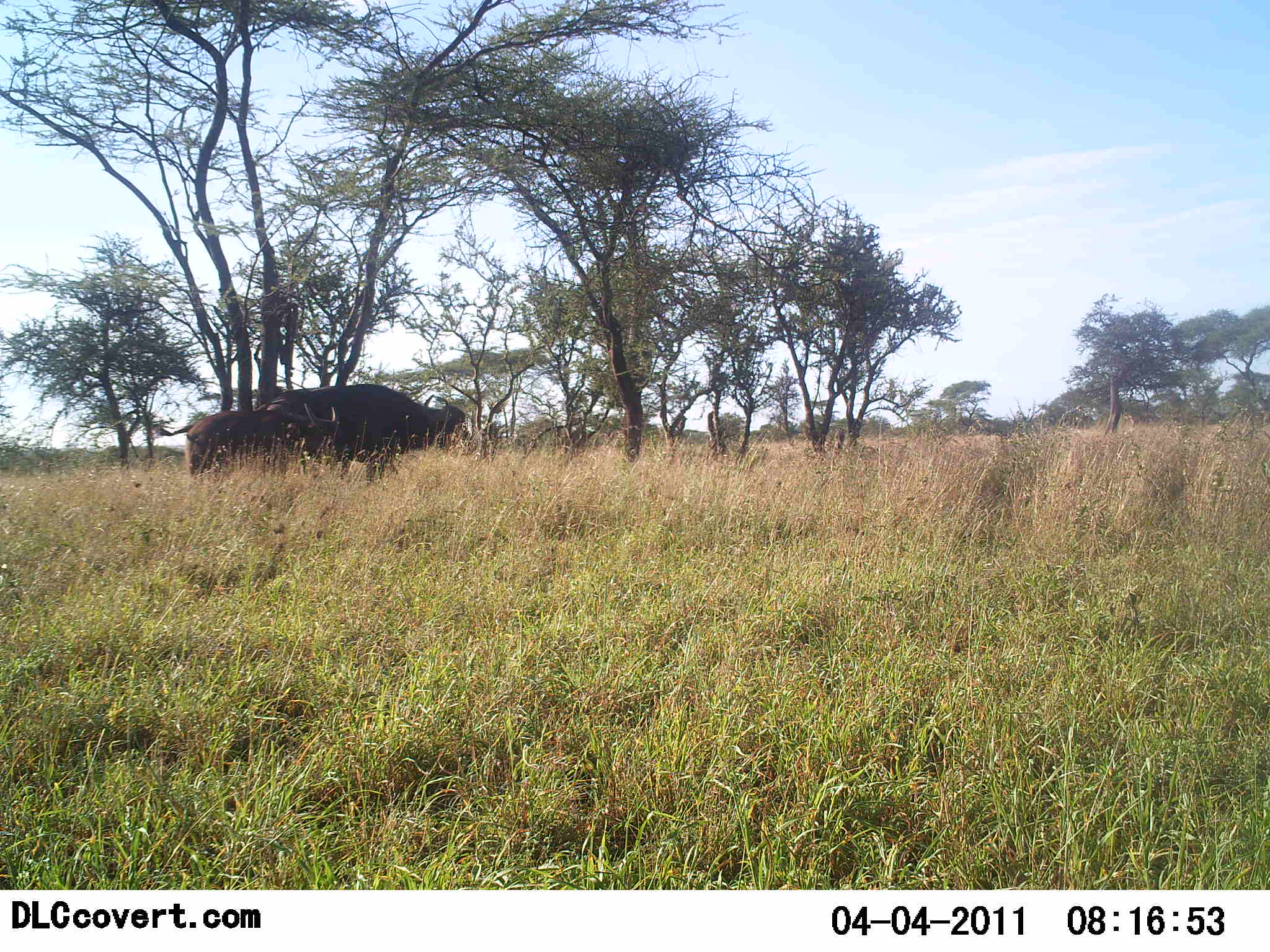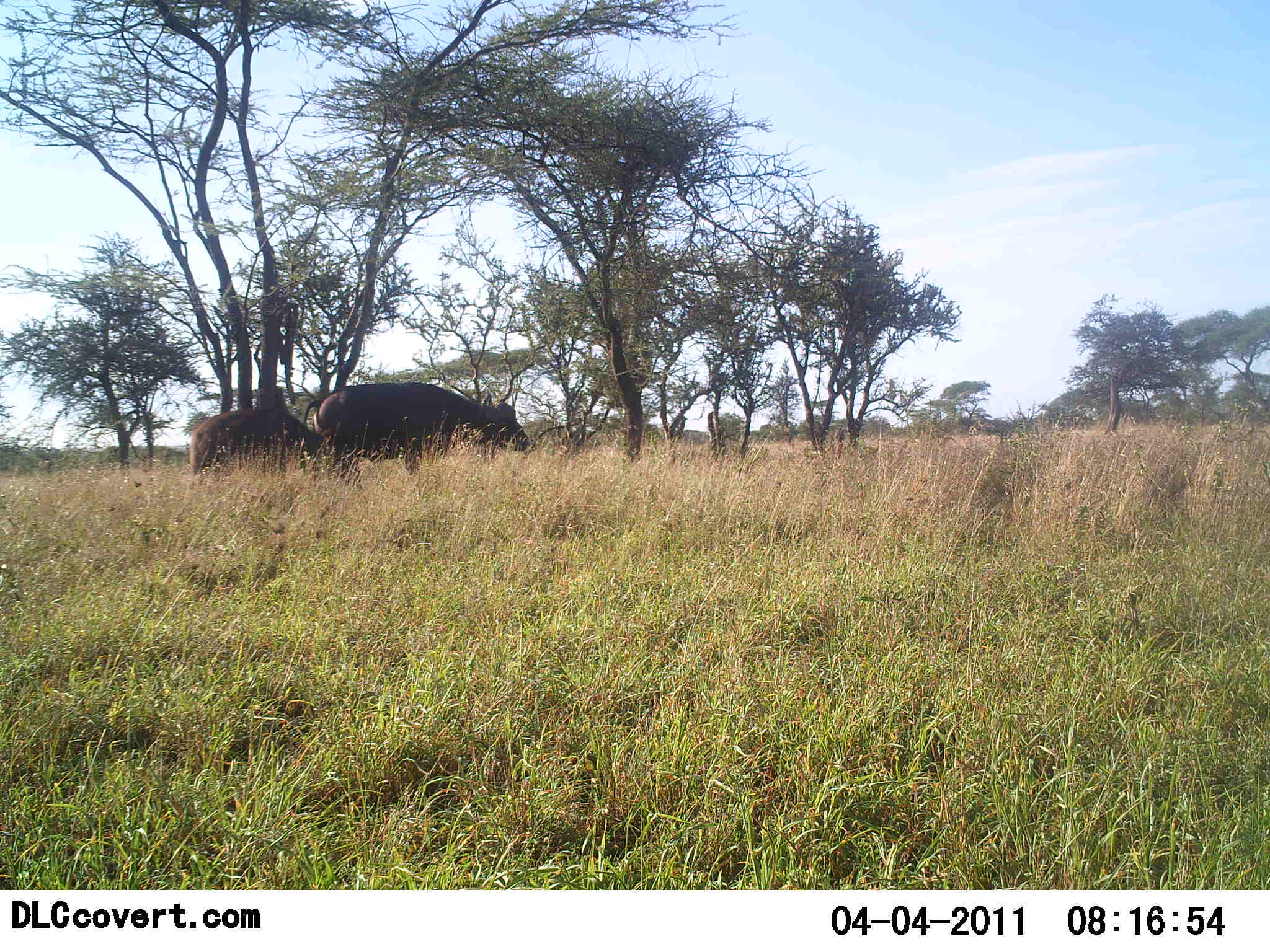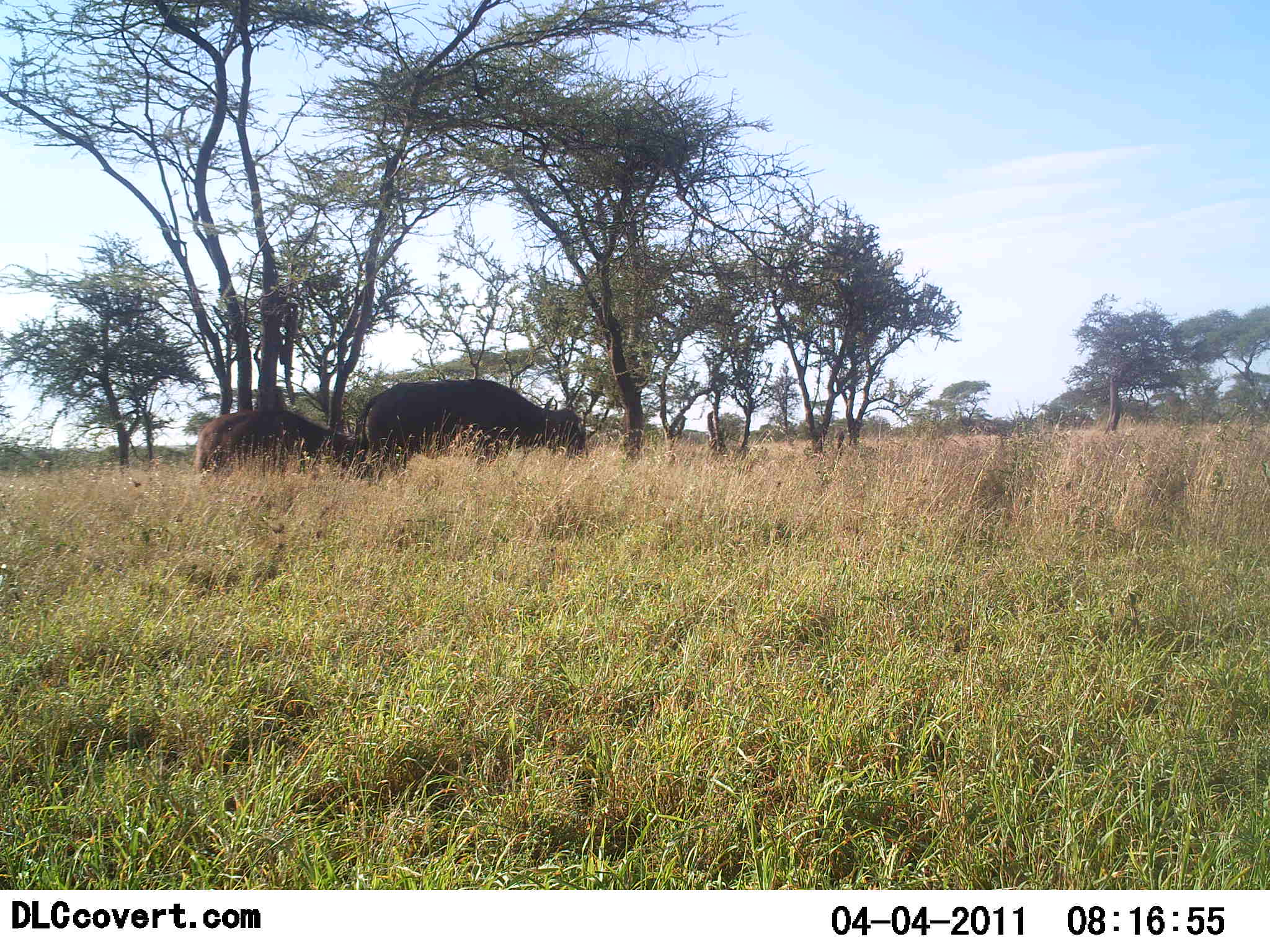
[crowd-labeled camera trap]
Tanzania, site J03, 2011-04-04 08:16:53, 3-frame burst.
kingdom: Animalia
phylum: Chordata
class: Mammalia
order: Artiodactyla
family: Bovidae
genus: Syncerus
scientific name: Syncerus caffer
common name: cape buffalo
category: buffalo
Buffalo (cape buffalo) (Syncerus caffer), count 2. Behavior (volunteer vote fractions): standing 18%, resting 0%, moving 55%, interacting 0%. Young present (vote fraction): 73%. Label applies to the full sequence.